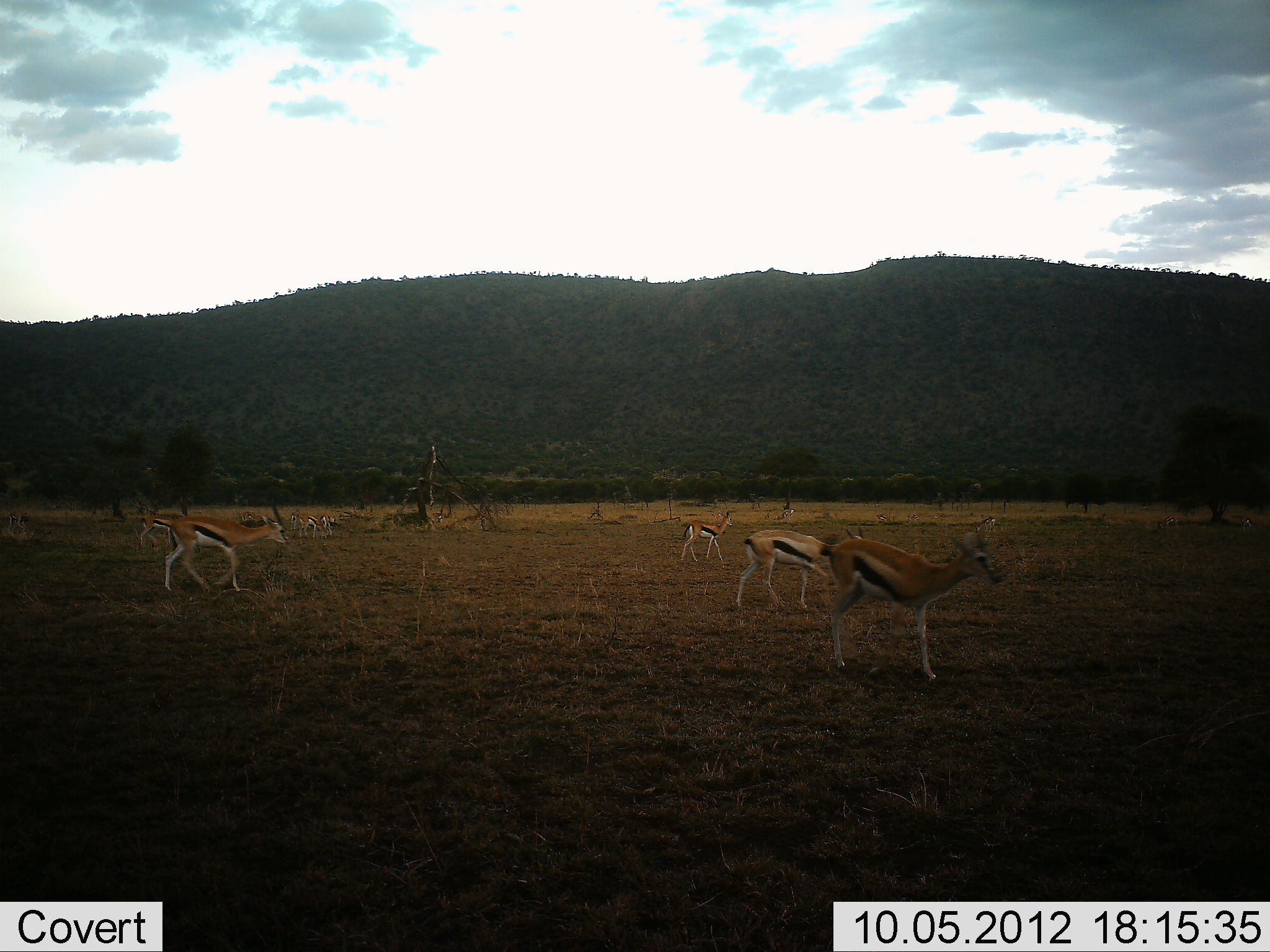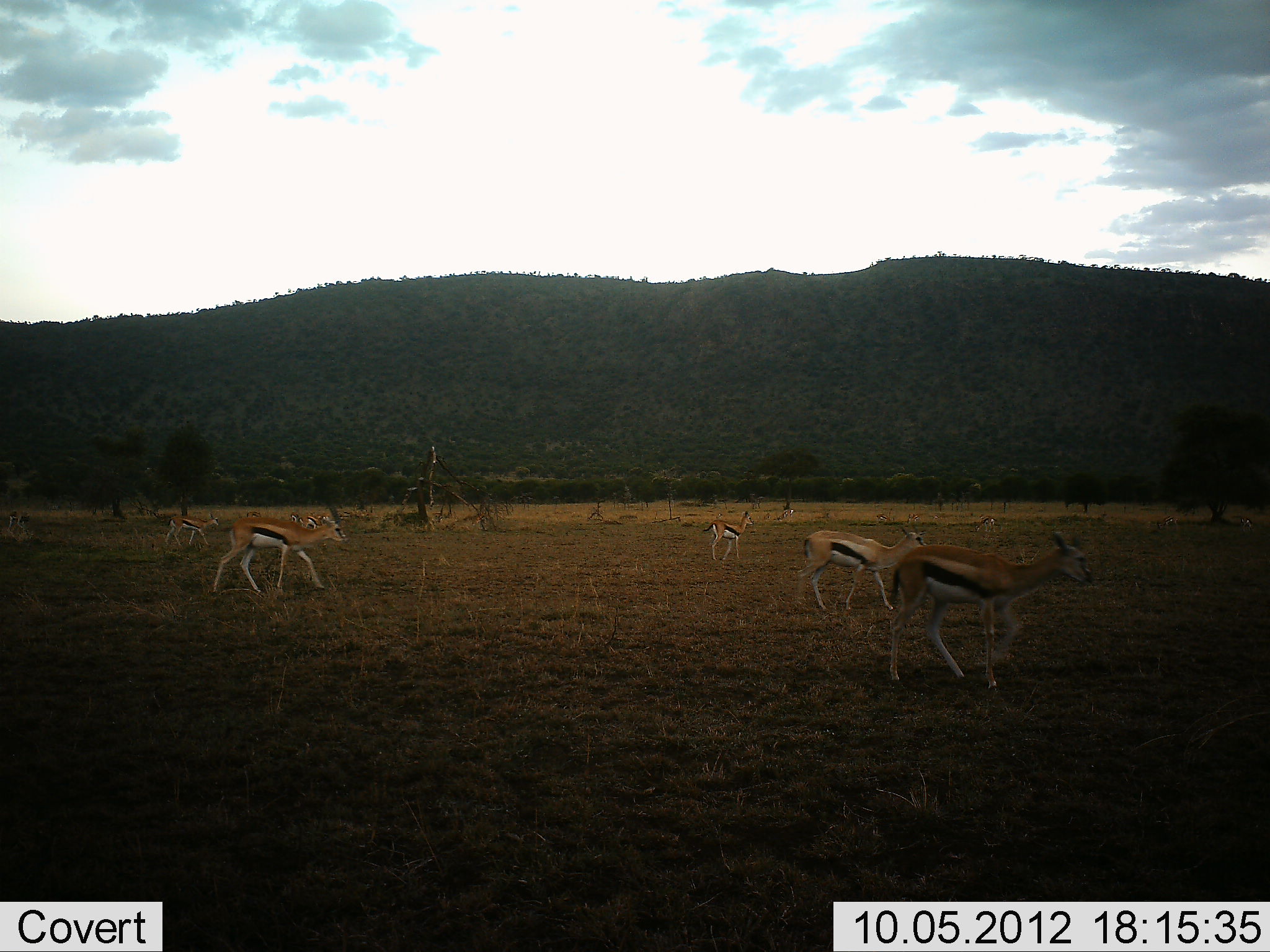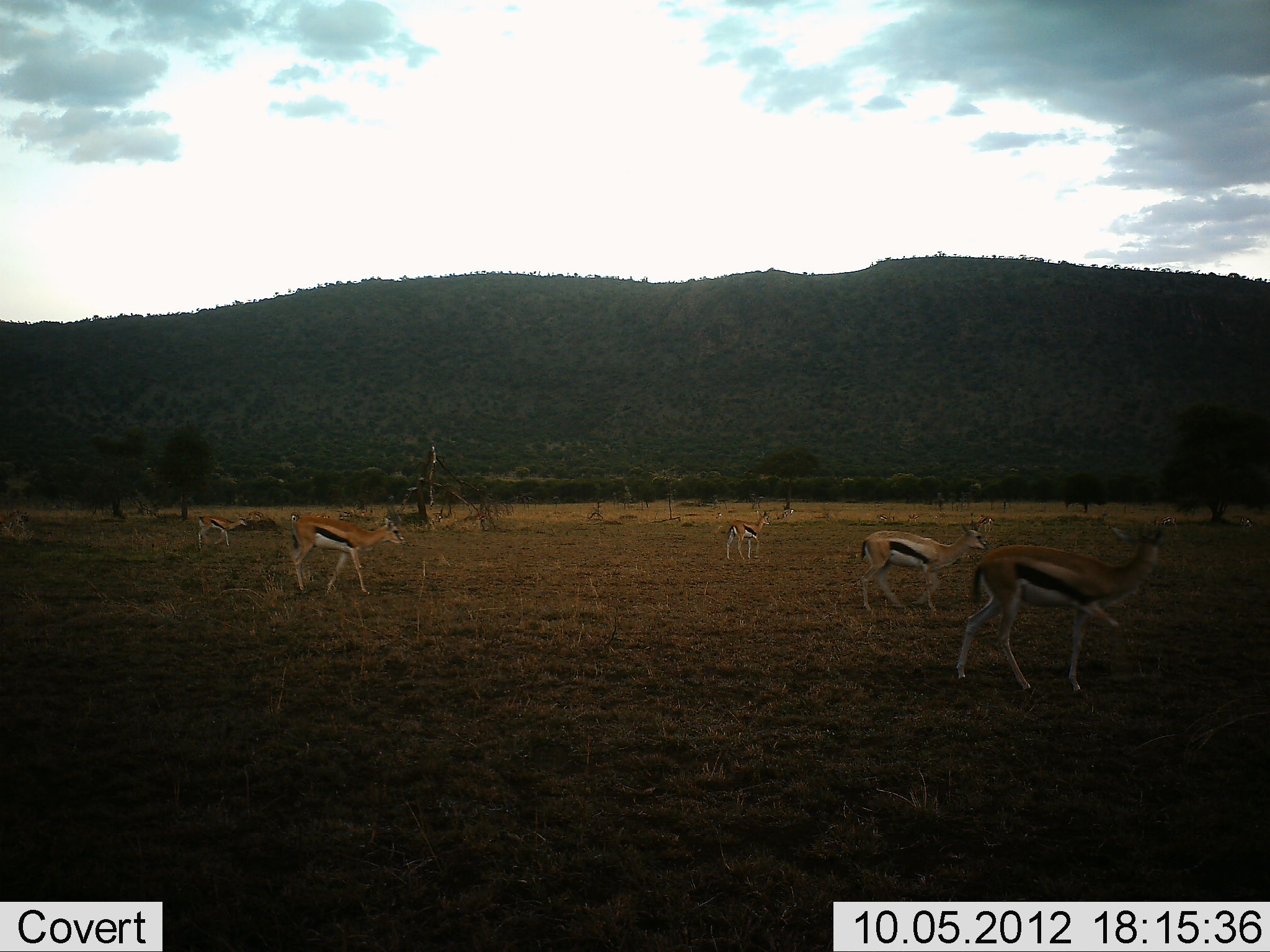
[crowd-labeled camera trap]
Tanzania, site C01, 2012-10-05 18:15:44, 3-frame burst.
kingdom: Animalia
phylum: Chordata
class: Mammalia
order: Artiodactyla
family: Bovidae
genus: Eudorcas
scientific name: Eudorcas thomsonii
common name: thomson's gazelle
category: gazellethomsons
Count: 7.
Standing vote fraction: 30%.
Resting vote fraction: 0%.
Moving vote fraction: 100%.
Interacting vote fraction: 0%.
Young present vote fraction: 10%.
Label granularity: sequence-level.